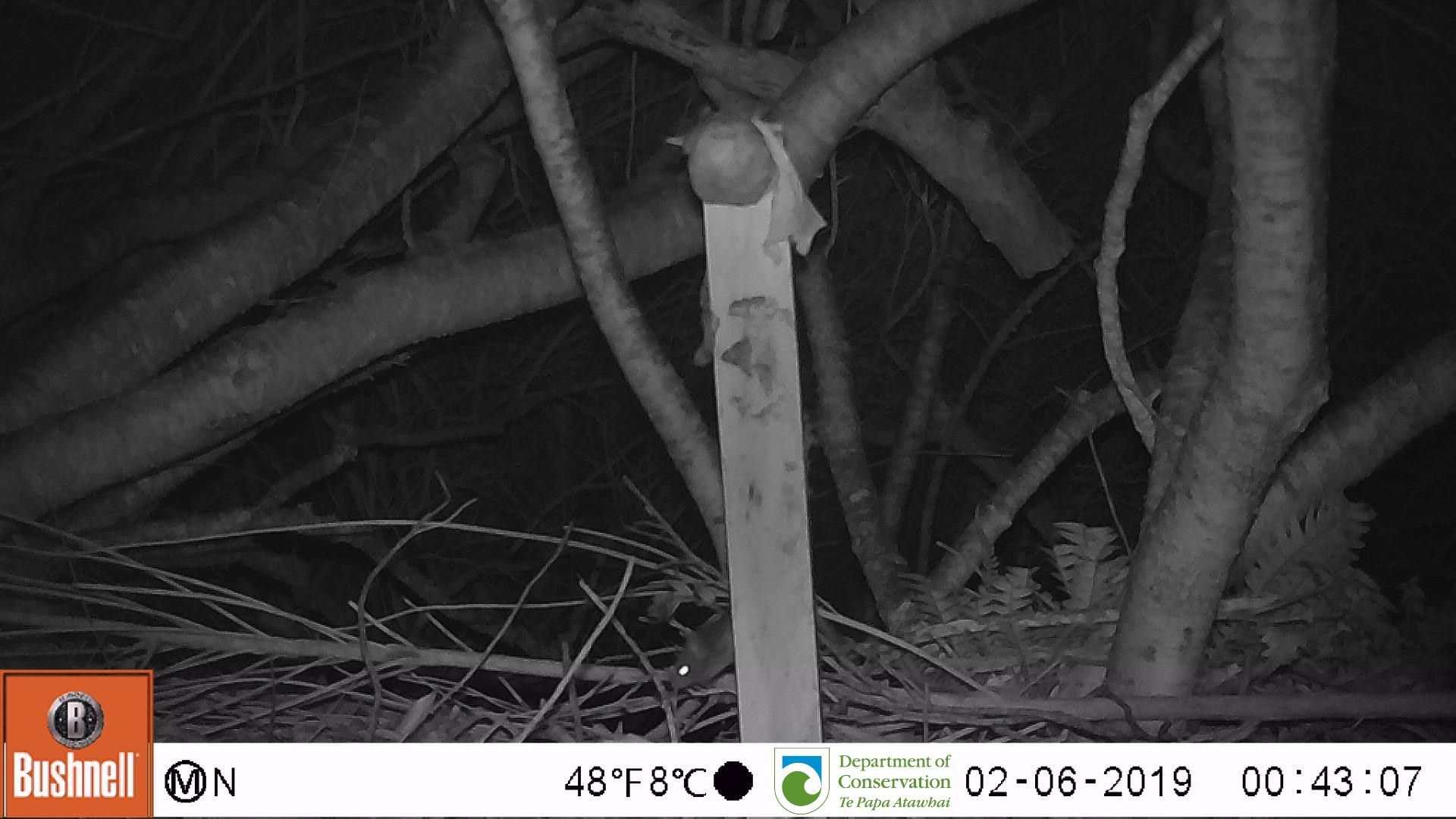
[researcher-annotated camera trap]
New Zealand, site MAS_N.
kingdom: Animalia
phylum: Chordata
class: Mammalia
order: Rodentia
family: Muridae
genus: Mus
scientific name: Mus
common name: mouse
Mouse (Mus).